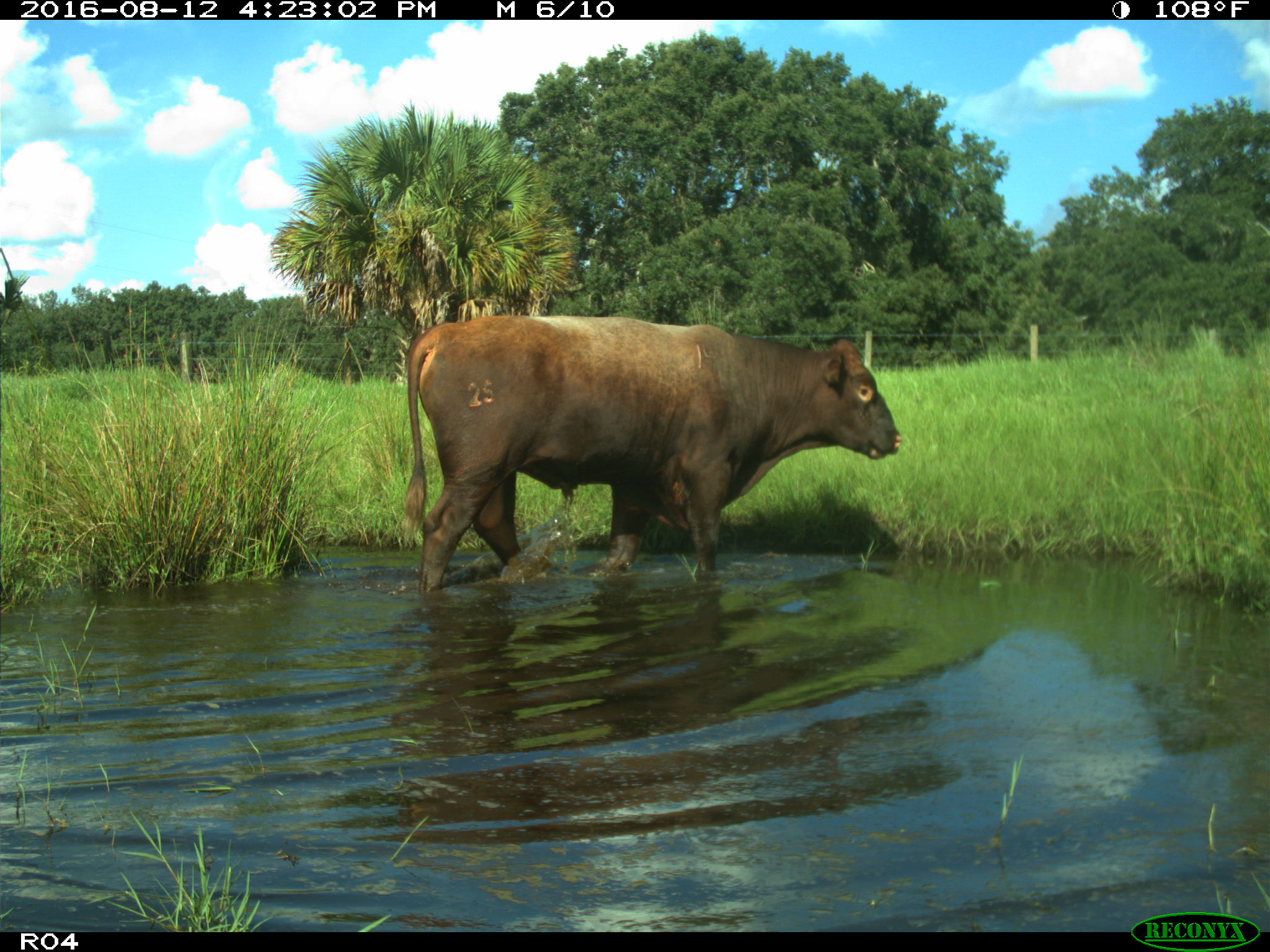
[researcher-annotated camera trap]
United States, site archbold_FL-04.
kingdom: Animalia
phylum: Chordata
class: Mammalia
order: Artiodactyla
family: Bovidae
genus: Bos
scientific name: Bos taurus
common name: domestic cow